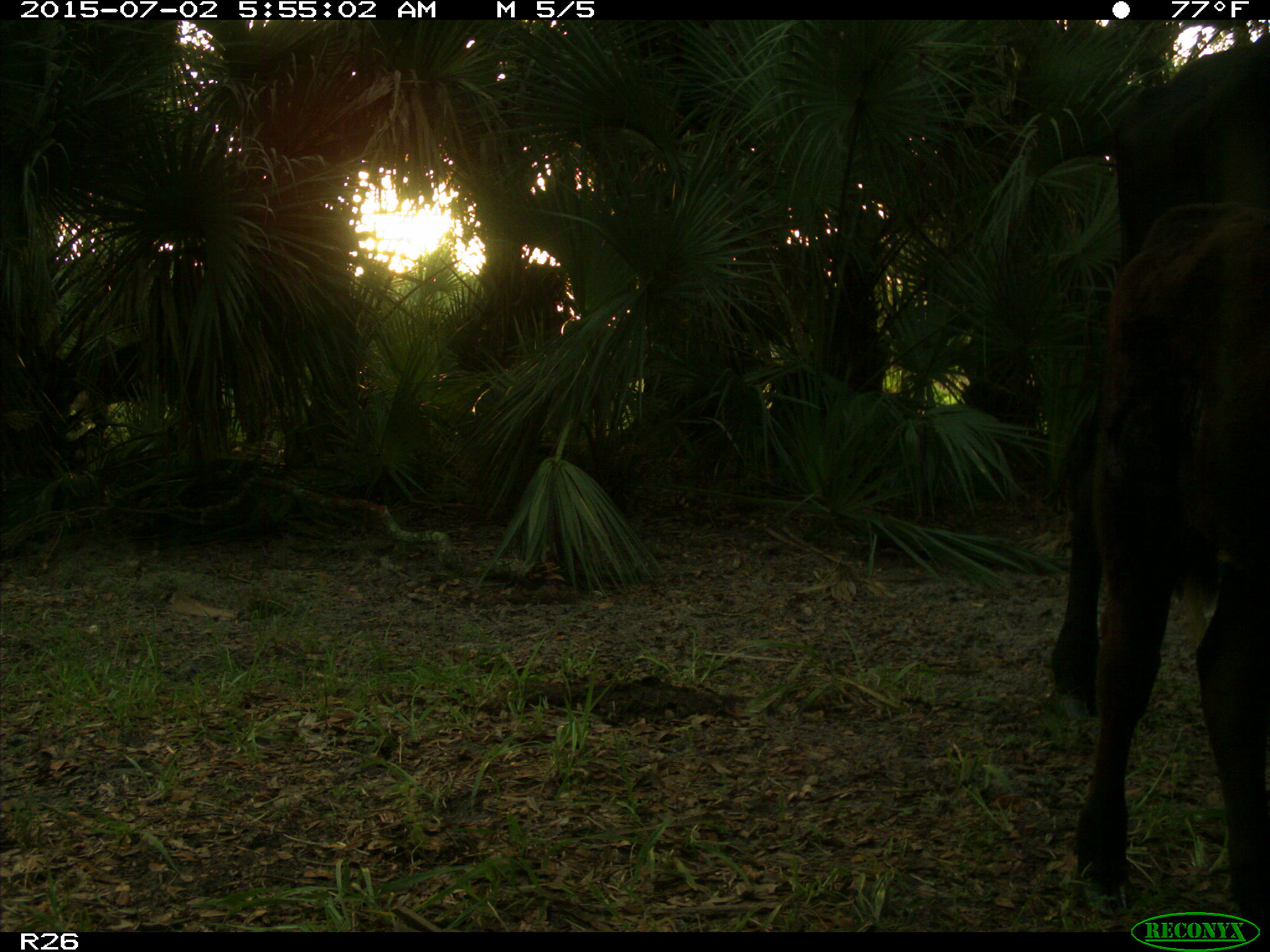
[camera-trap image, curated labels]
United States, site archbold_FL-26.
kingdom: Animalia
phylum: Chordata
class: Mammalia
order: Artiodactyla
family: Bovidae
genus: Bos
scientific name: Bos taurus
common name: domestic cow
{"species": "Bos taurus (domestic cow)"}